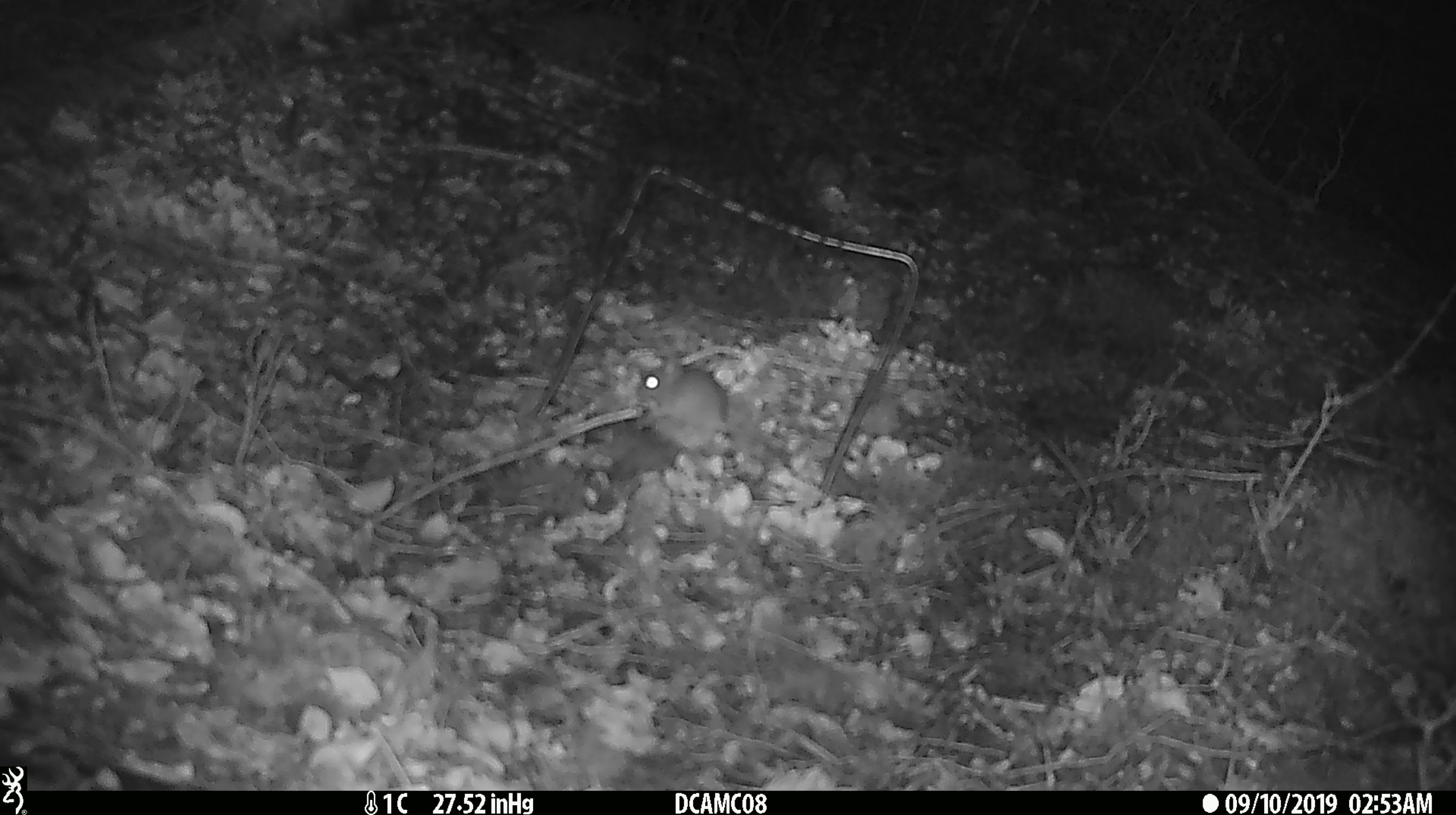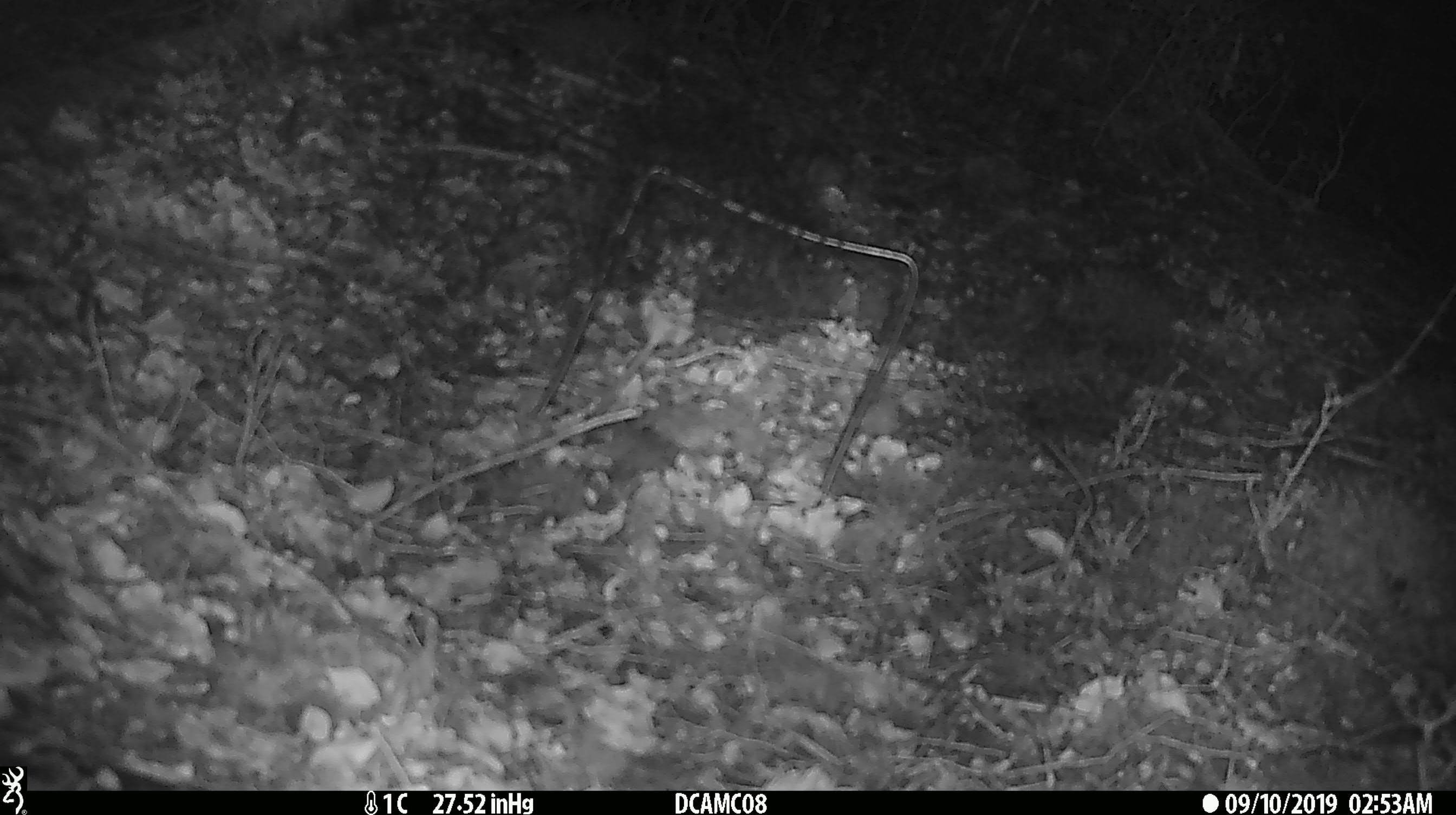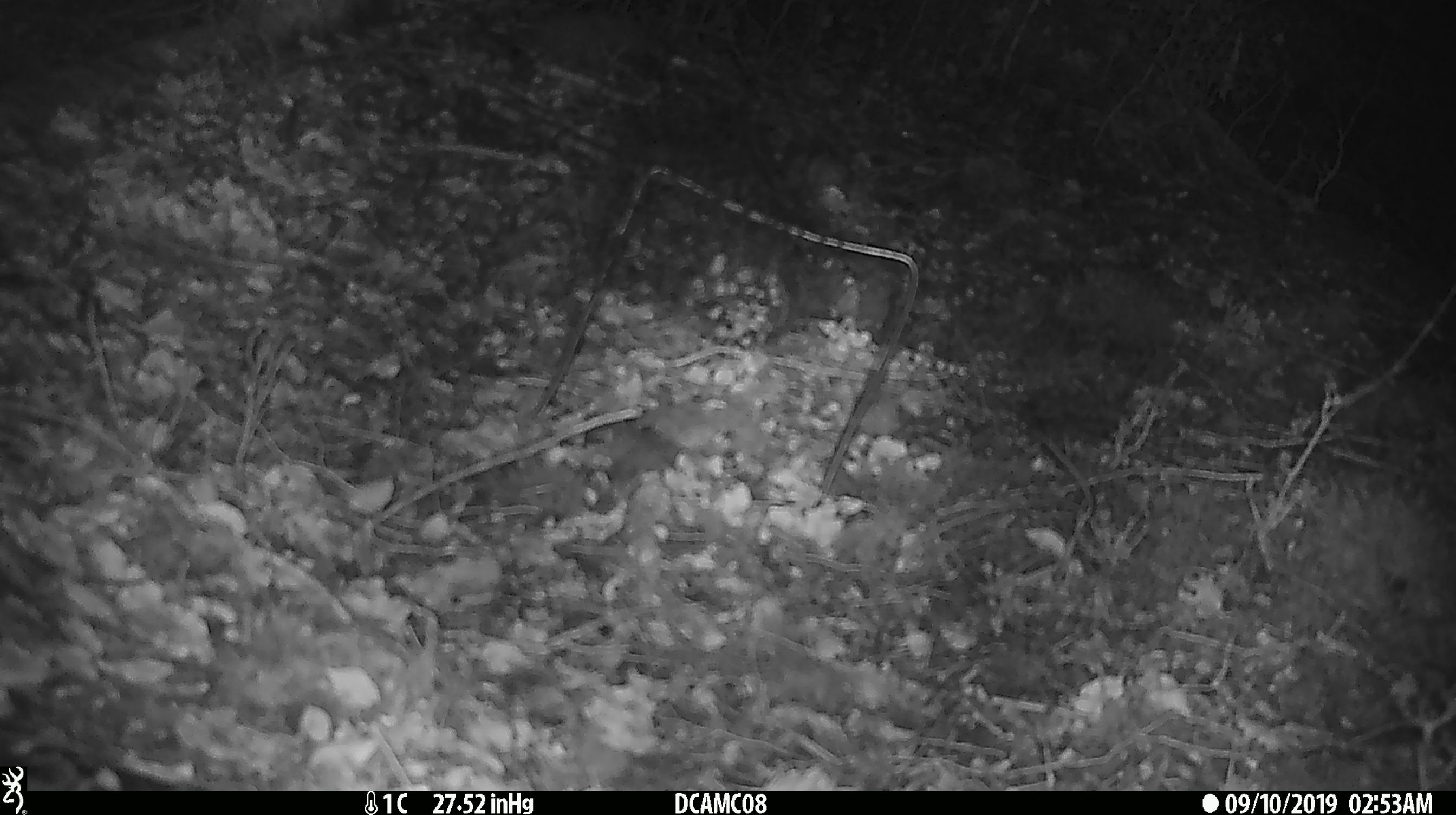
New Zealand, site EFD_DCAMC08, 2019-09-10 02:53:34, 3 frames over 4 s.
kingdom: Animalia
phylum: Chordata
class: Mammalia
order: Rodentia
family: Muridae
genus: Mus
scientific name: Mus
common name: mouse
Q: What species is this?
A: Mouse (Mus).